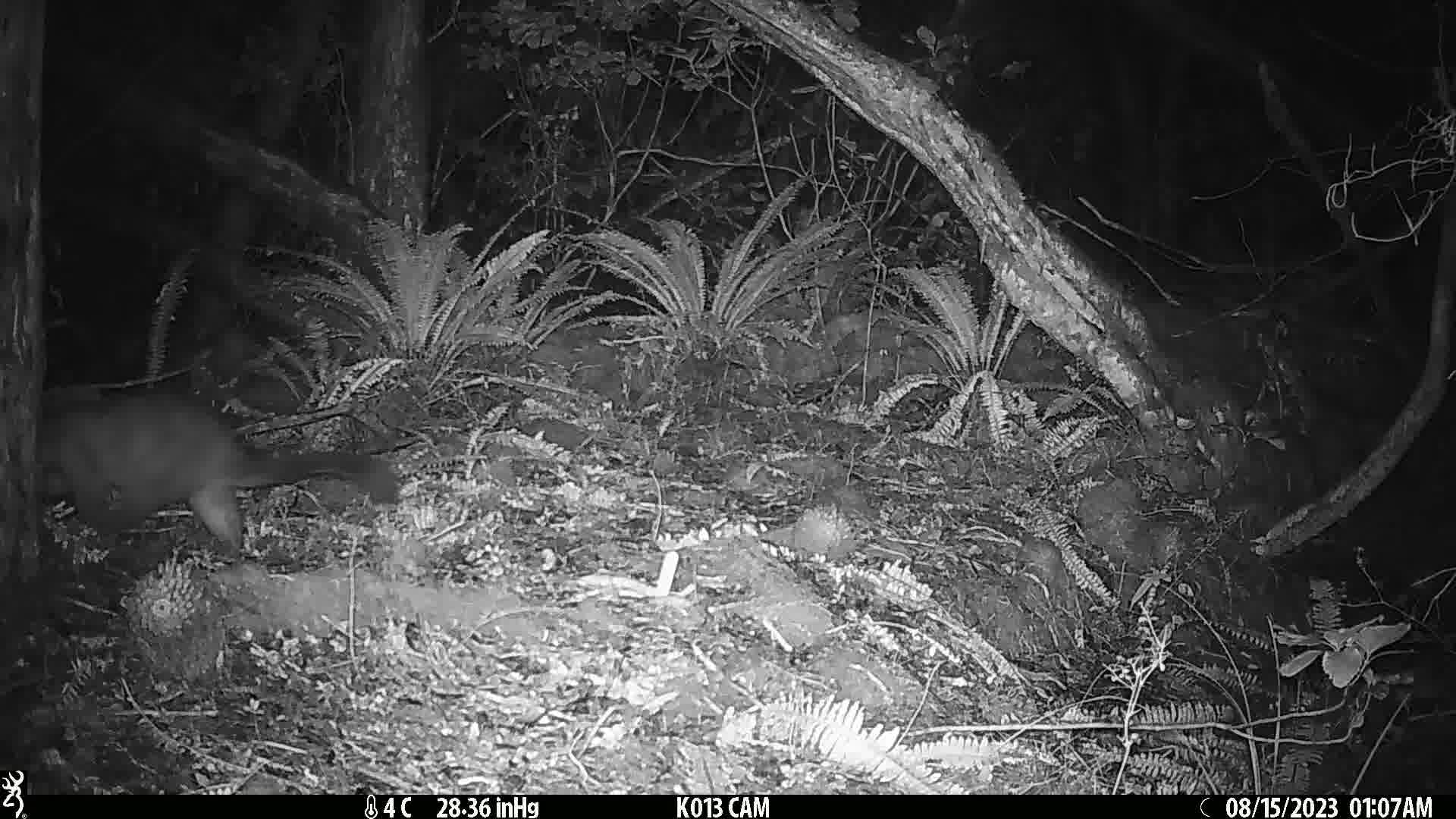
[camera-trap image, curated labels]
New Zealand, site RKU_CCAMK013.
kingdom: Animalia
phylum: Chordata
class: Mammalia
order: Diprotodontia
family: Phalangeridae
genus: Trichosurus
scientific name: Trichosurus vulpecula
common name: common brushtail possum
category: possum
Possum (common brushtail possum) (Trichosurus vulpecula).